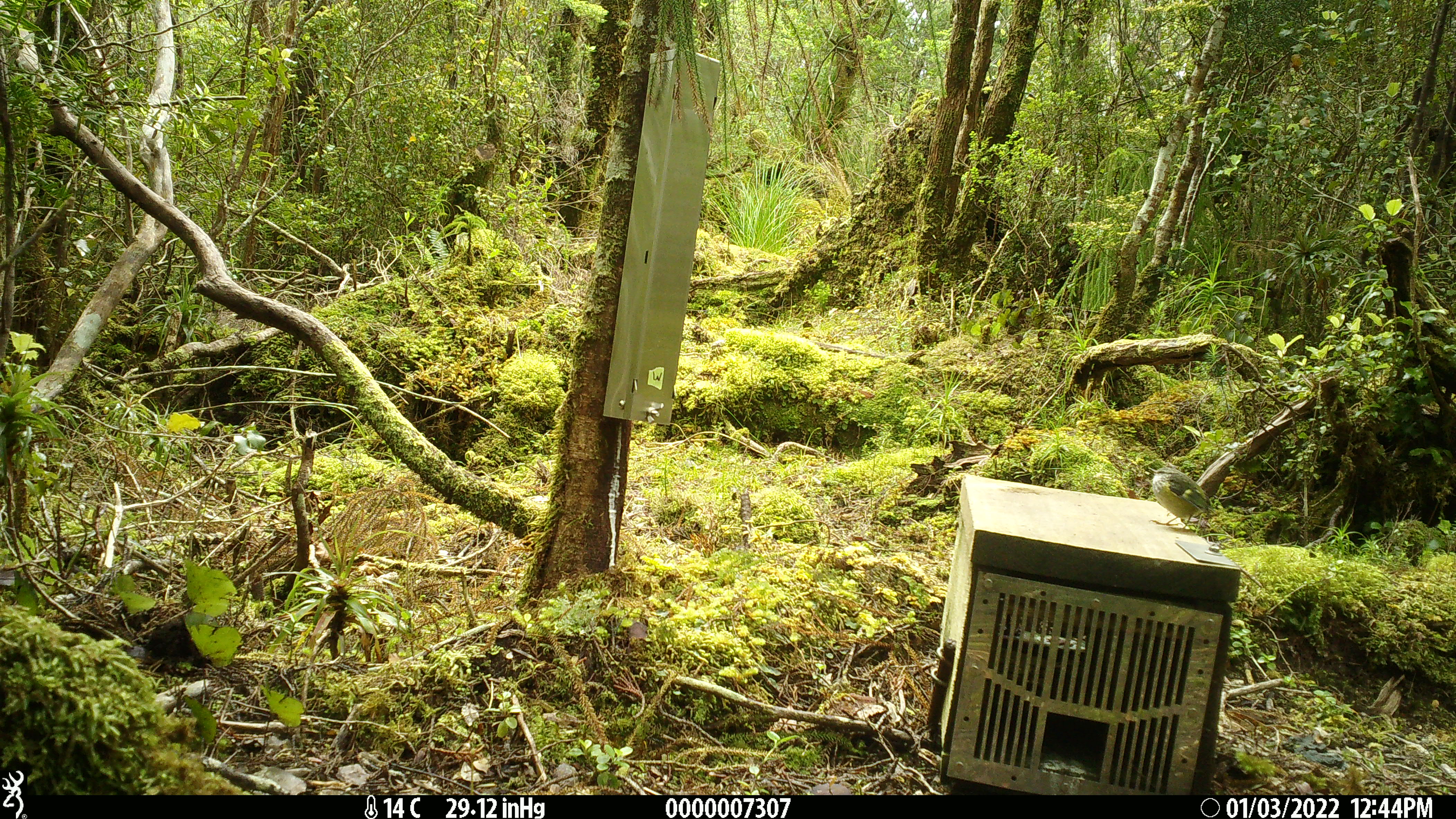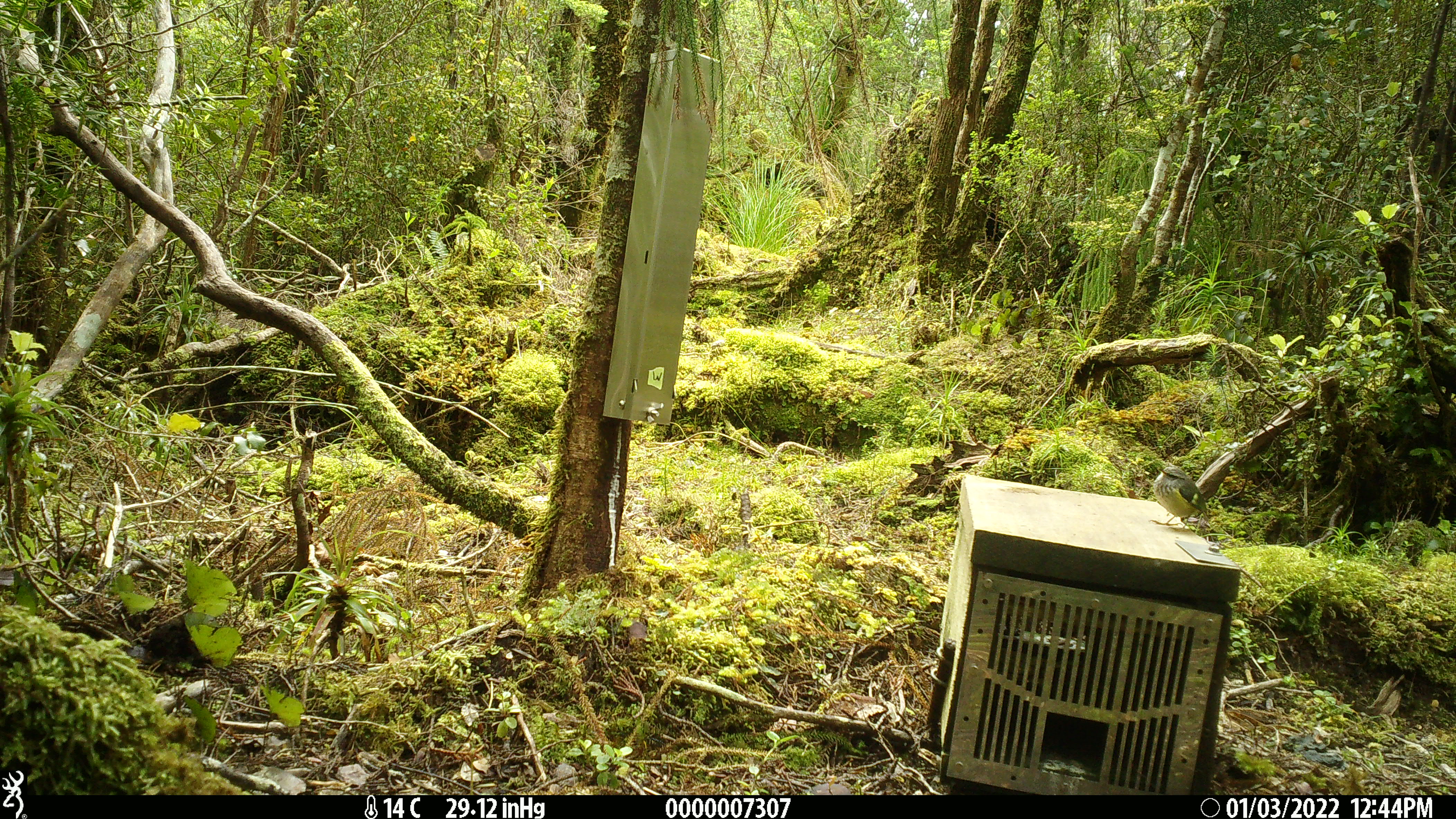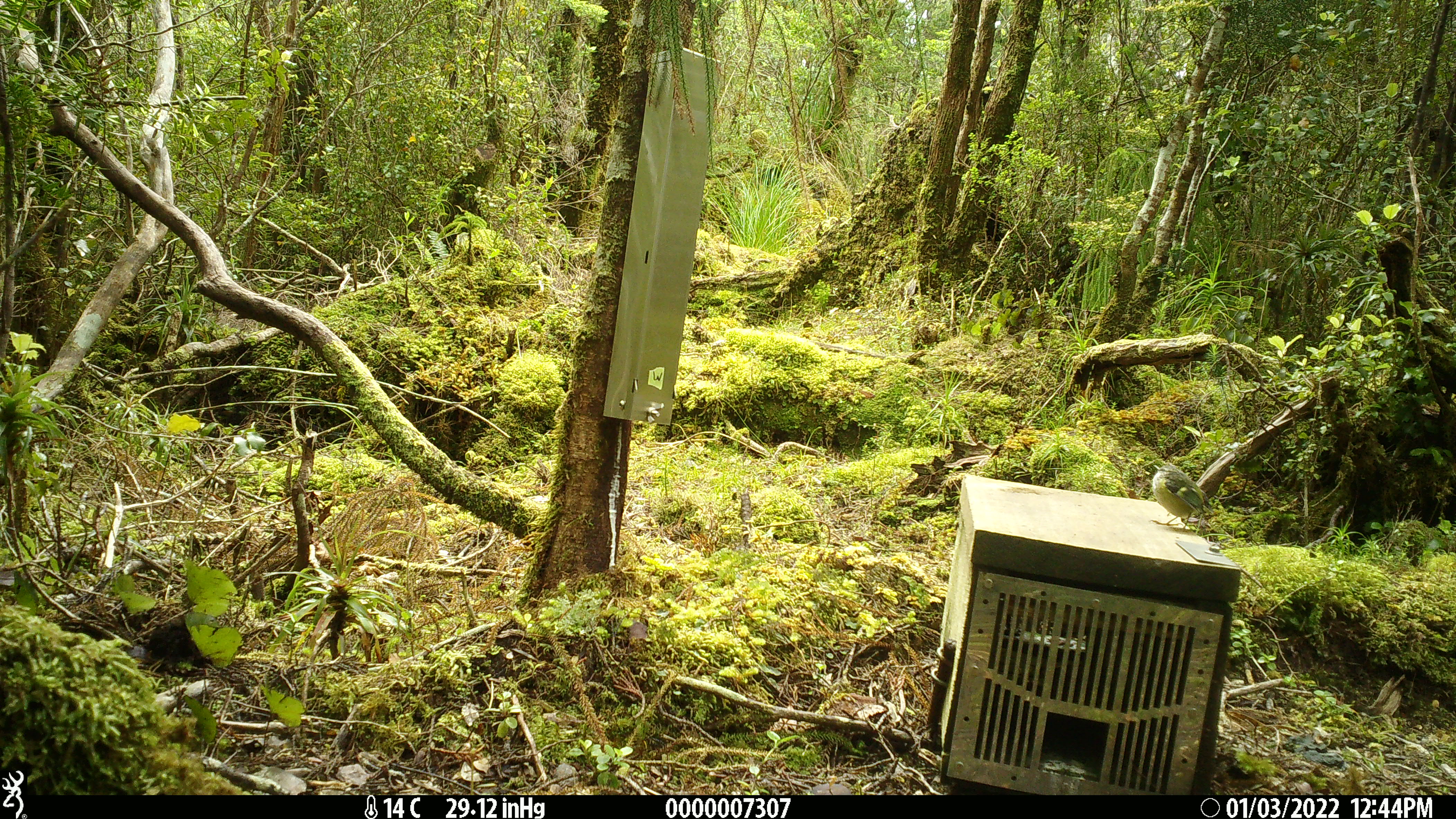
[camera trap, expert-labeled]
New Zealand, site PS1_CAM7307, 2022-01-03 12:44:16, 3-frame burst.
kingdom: Animalia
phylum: Chordata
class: Aves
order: Passeriformes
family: Acanthisittidae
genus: Acanthisitta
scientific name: Acanthisitta chloris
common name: rifleman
Rifleman (Acanthisitta chloris).